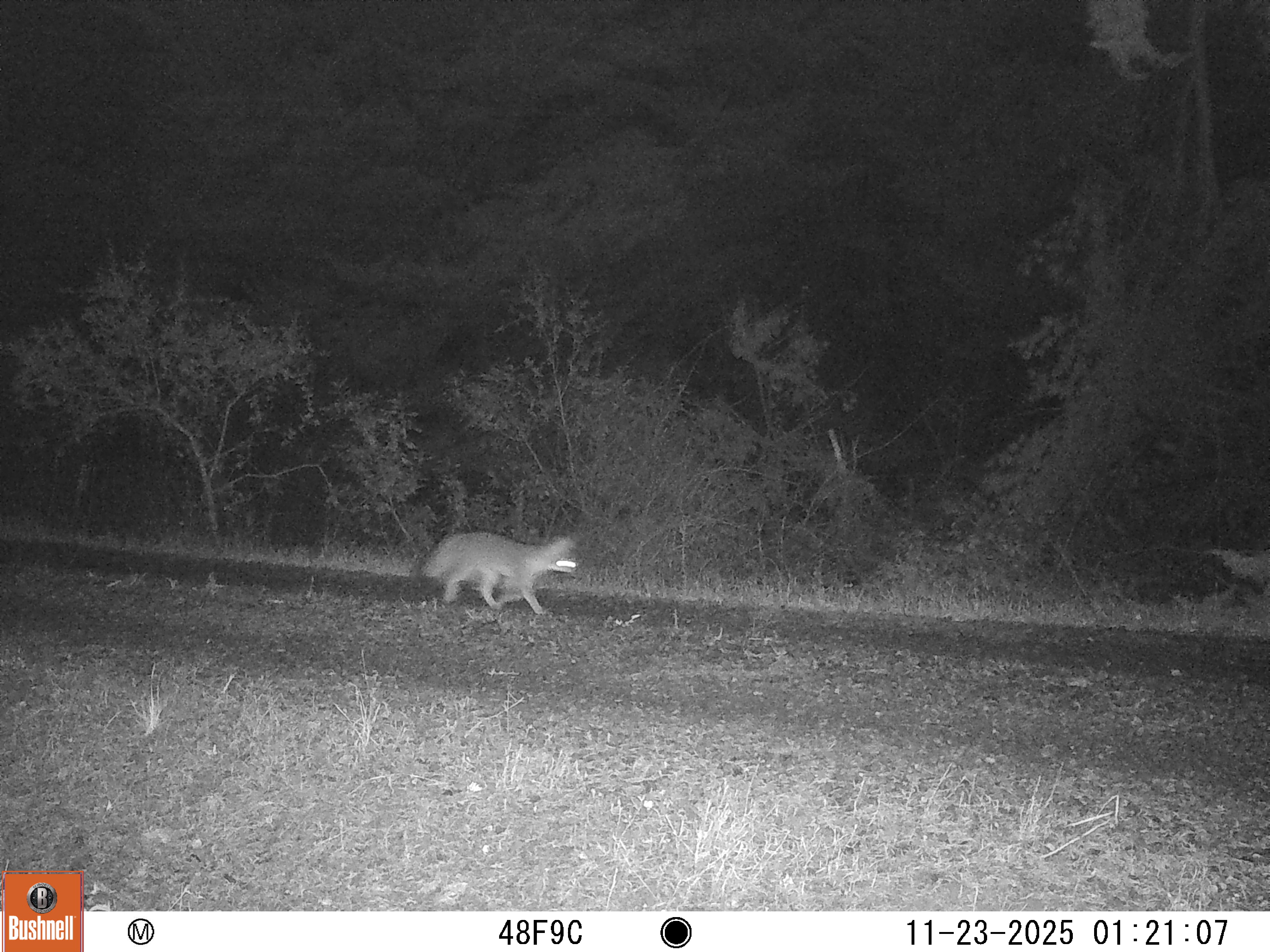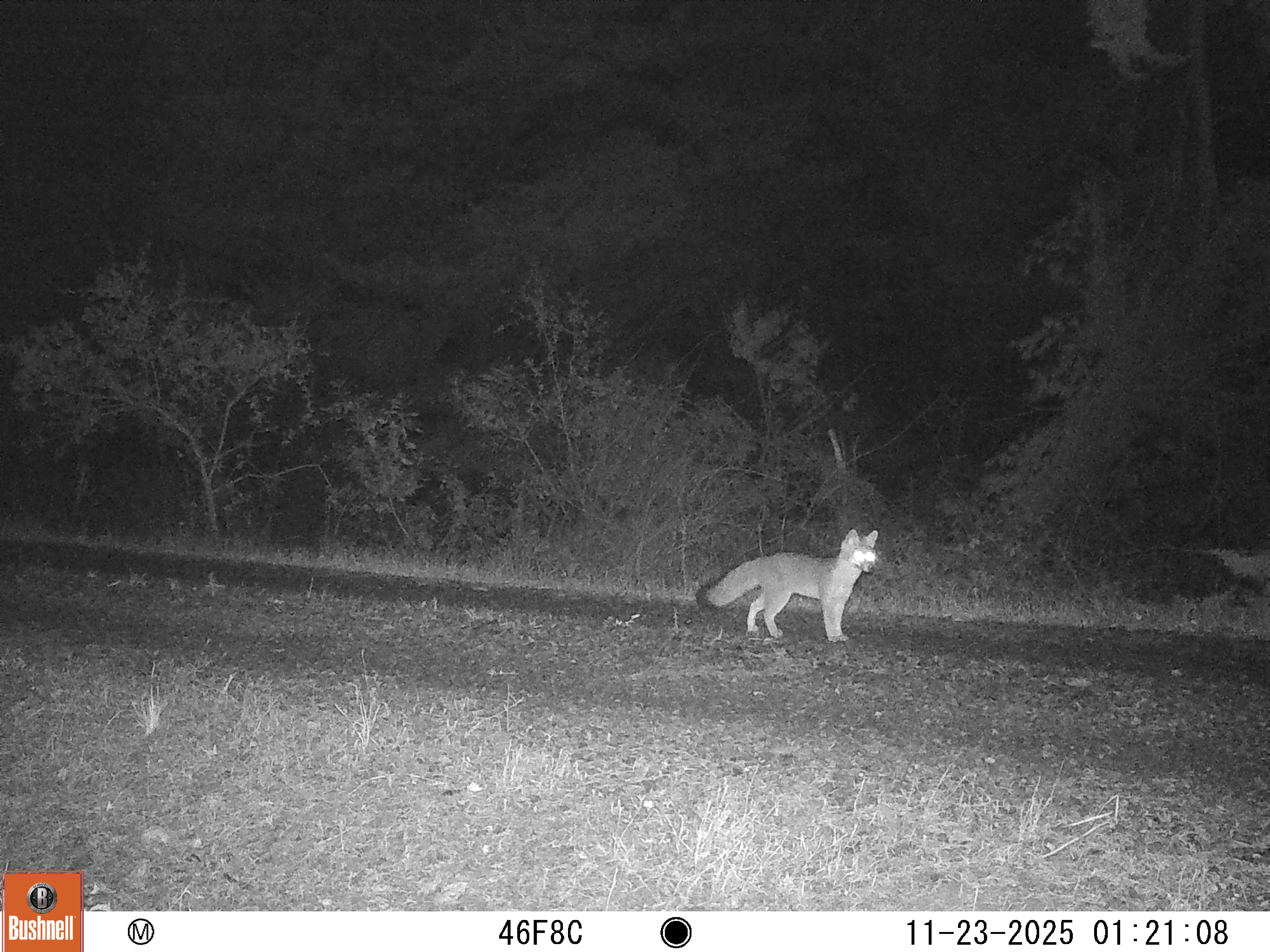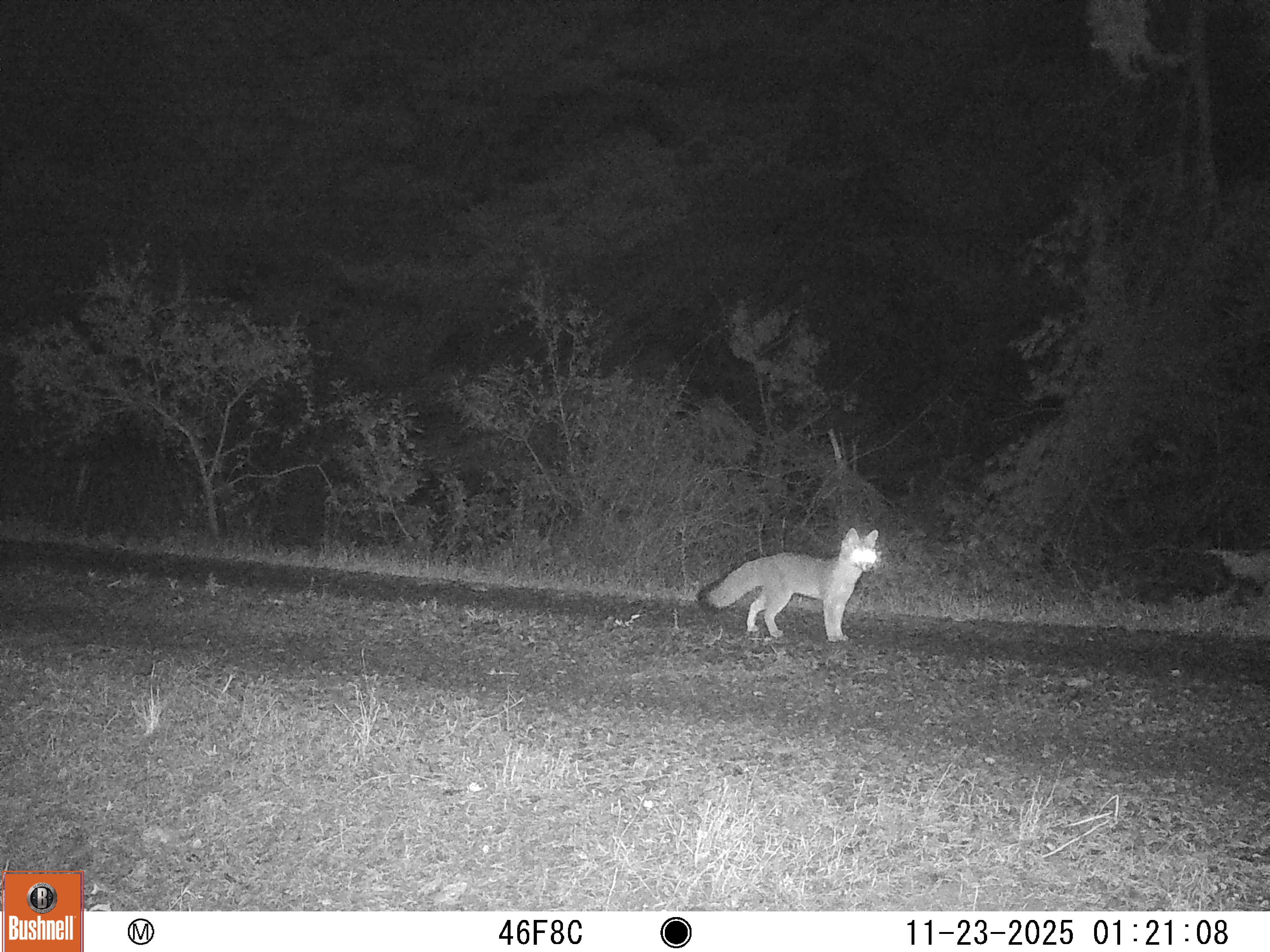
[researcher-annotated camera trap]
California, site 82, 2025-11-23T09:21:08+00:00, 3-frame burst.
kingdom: Animalia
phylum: Chordata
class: Mammalia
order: Carnivora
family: Canidae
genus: Urocyon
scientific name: Urocyon cinereoargenteus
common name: gray fox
Gray fox (Urocyon cinereoargenteus).